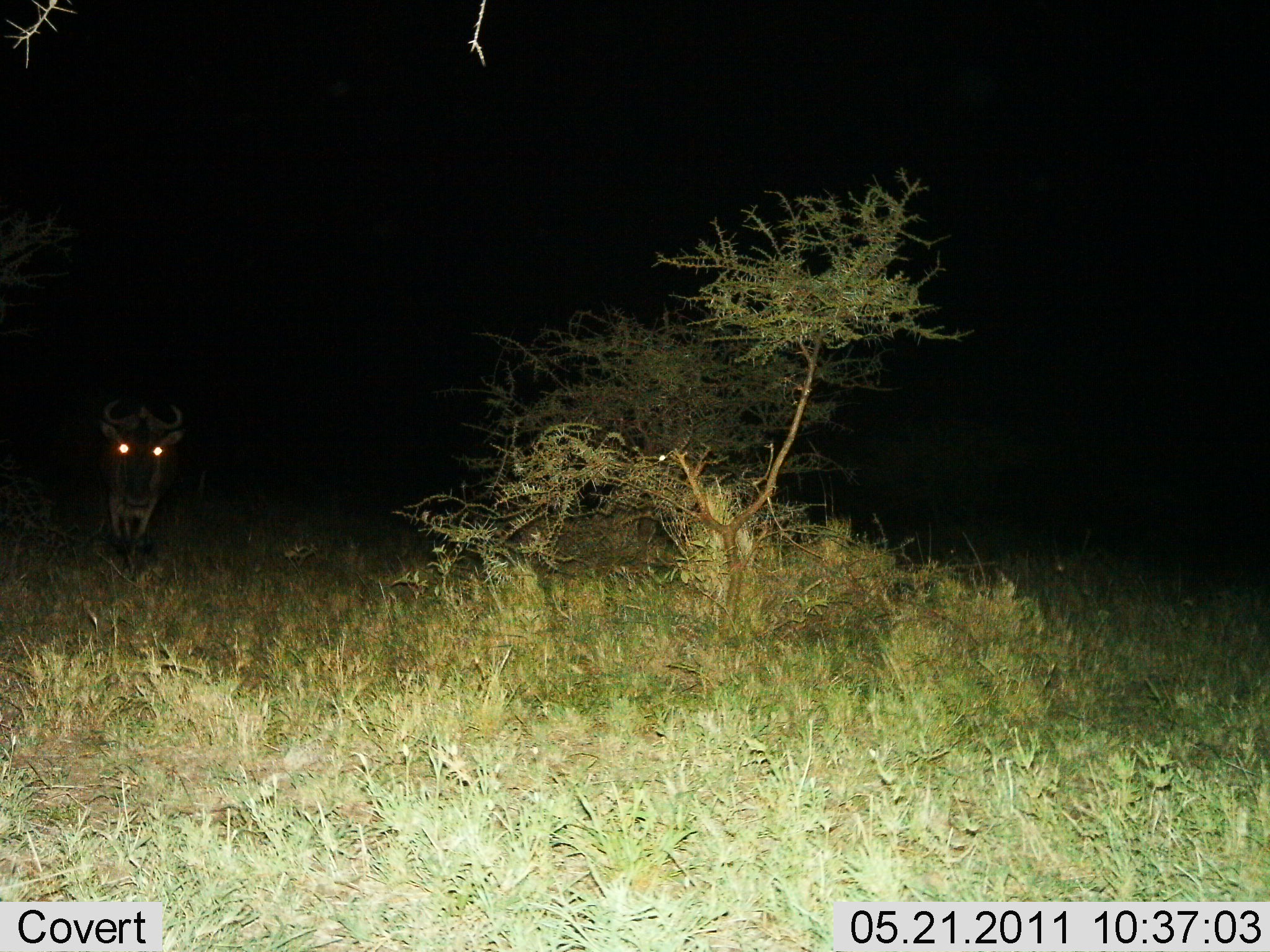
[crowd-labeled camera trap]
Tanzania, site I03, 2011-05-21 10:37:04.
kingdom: Animalia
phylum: Chordata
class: Mammalia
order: Artiodactyla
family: Bovidae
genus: Connochaetes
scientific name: Connochaetes taurinus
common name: blue wildebeest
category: wildebeest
Wildebeest (blue wildebeest) (Connochaetes taurinus), count 1. Behavior (volunteer vote fractions): standing 70%, resting 0%, moving 40%, interacting 0%. Young present (vote fraction): 0%. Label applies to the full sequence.